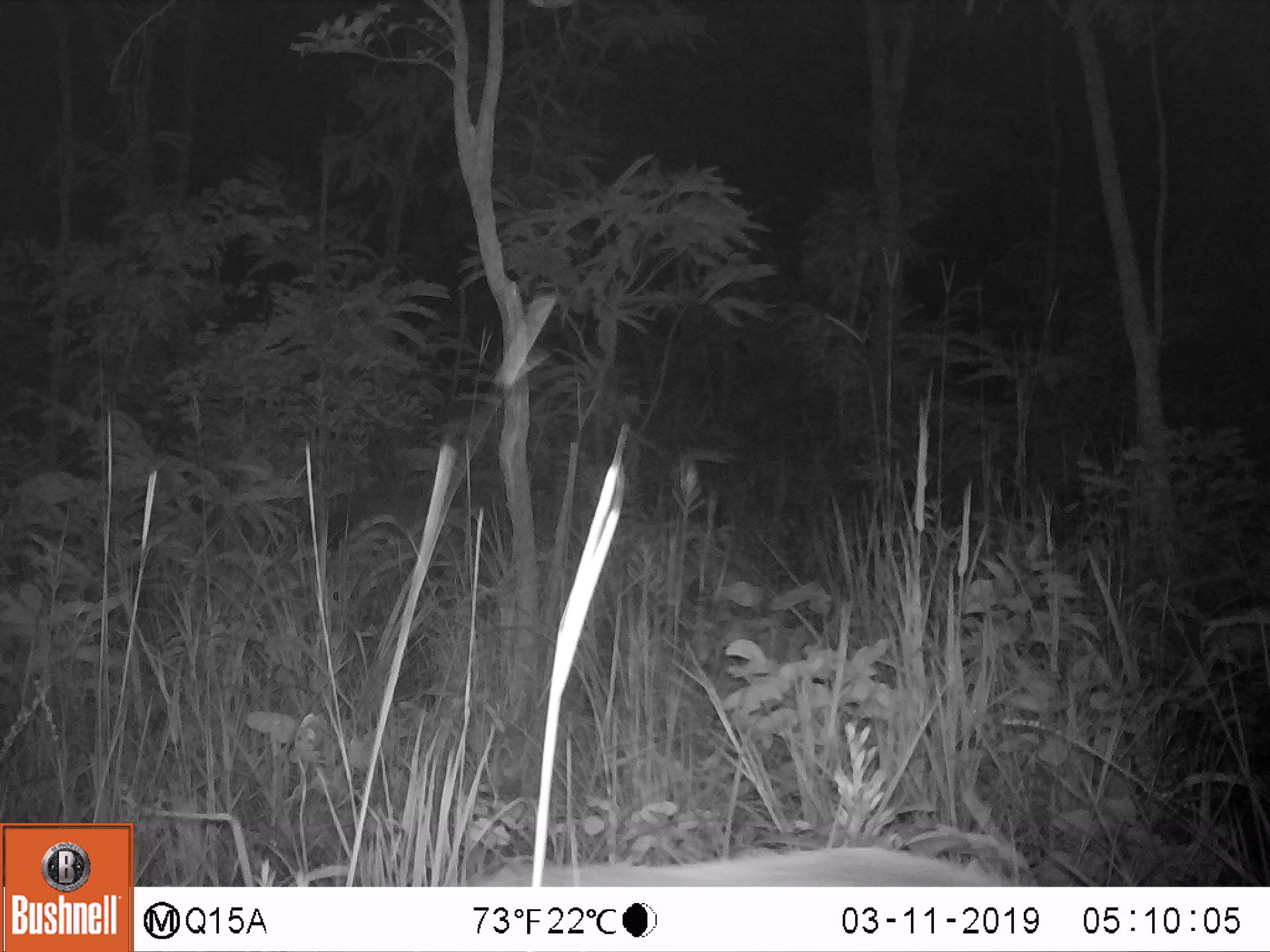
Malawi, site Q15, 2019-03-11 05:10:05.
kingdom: Animalia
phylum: Chordata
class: Mammalia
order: Artiodactyla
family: Suidae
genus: Potamochoerus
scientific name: Potamochoerus larvatus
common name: bushpig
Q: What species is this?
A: Bushpig (Potamochoerus larvatus).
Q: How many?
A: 1.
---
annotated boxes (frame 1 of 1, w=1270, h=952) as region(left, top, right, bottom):
bushpig: region(494, 843, 1007, 883)